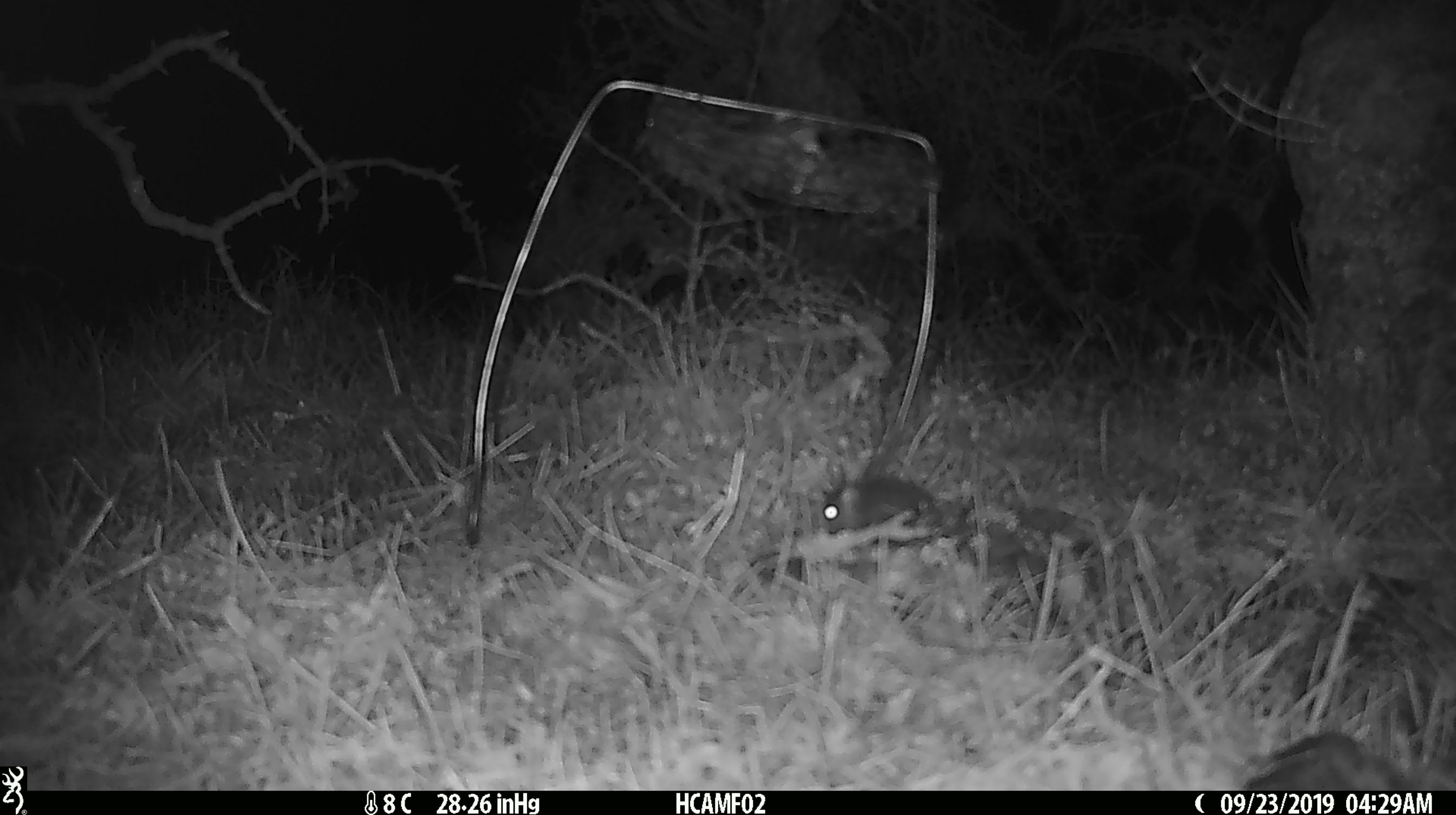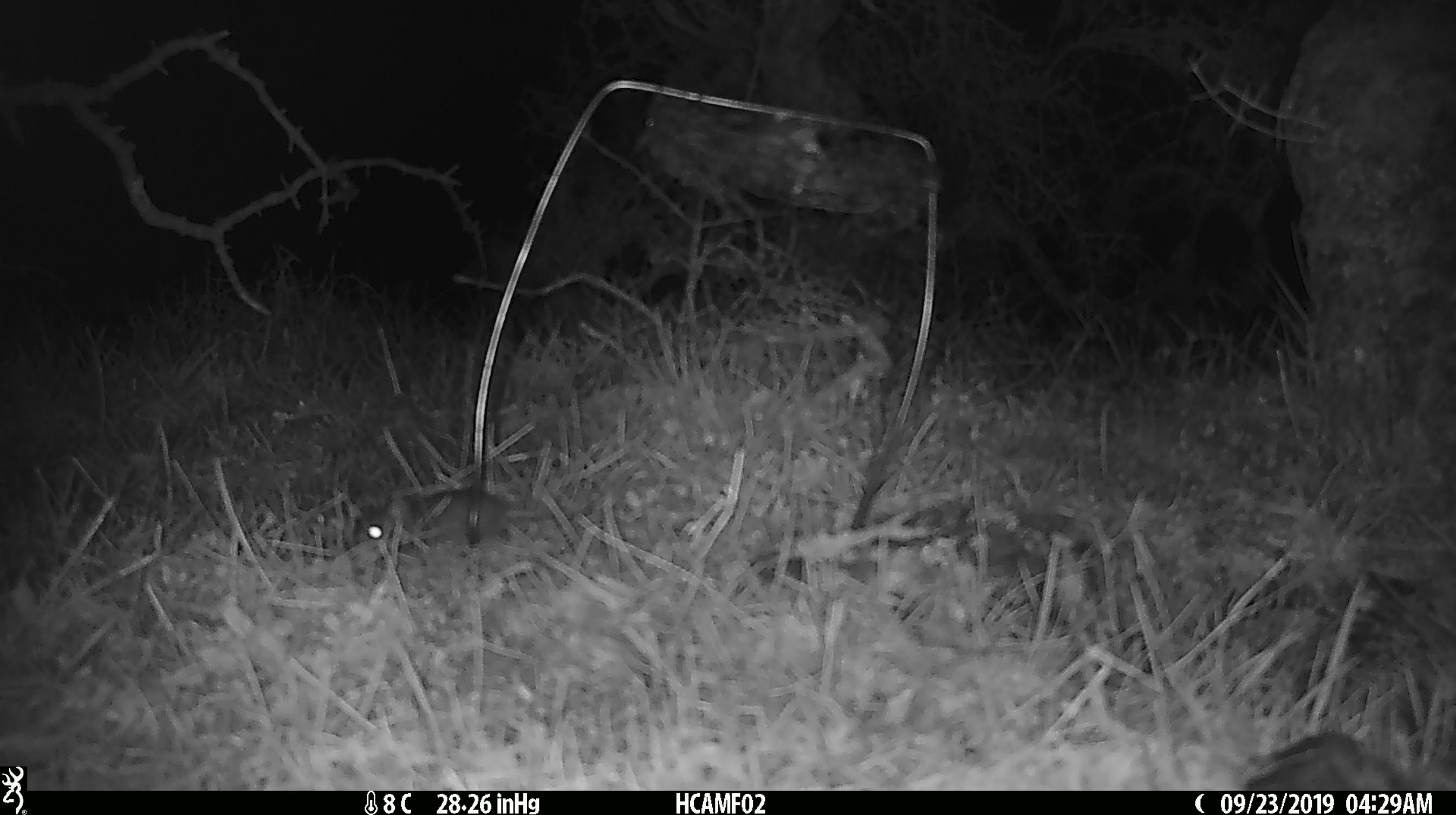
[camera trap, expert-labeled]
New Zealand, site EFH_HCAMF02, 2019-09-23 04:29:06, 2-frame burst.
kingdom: Animalia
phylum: Chordata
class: Mammalia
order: Rodentia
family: Muridae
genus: Mus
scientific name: Mus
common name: mouse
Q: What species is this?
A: Mouse (Mus).